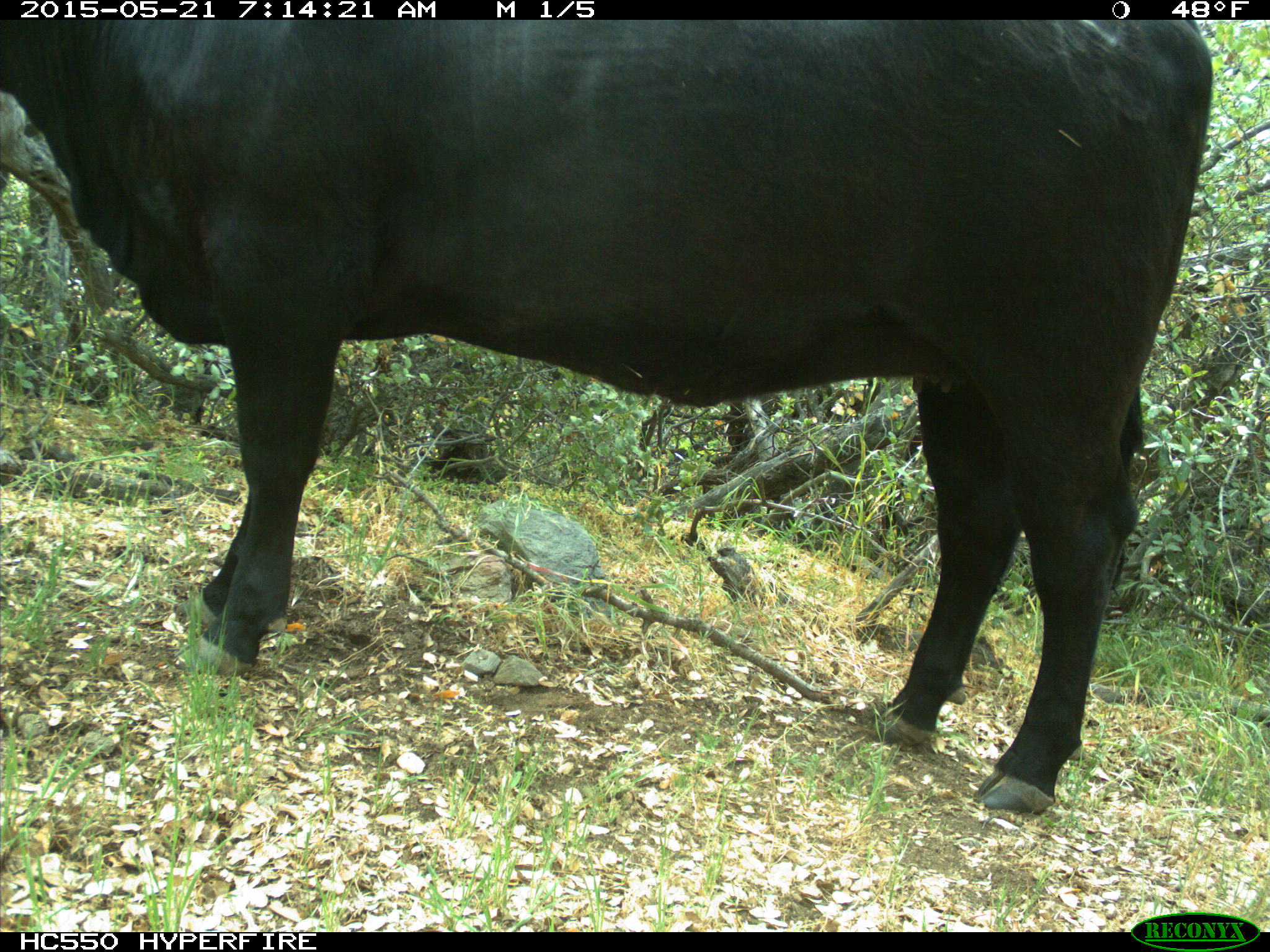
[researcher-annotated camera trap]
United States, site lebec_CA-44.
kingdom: Animalia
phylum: Chordata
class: Mammalia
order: Artiodactyla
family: Bovidae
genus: Bos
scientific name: Bos taurus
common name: domestic cow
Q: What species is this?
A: Bos taurus (domestic cow).